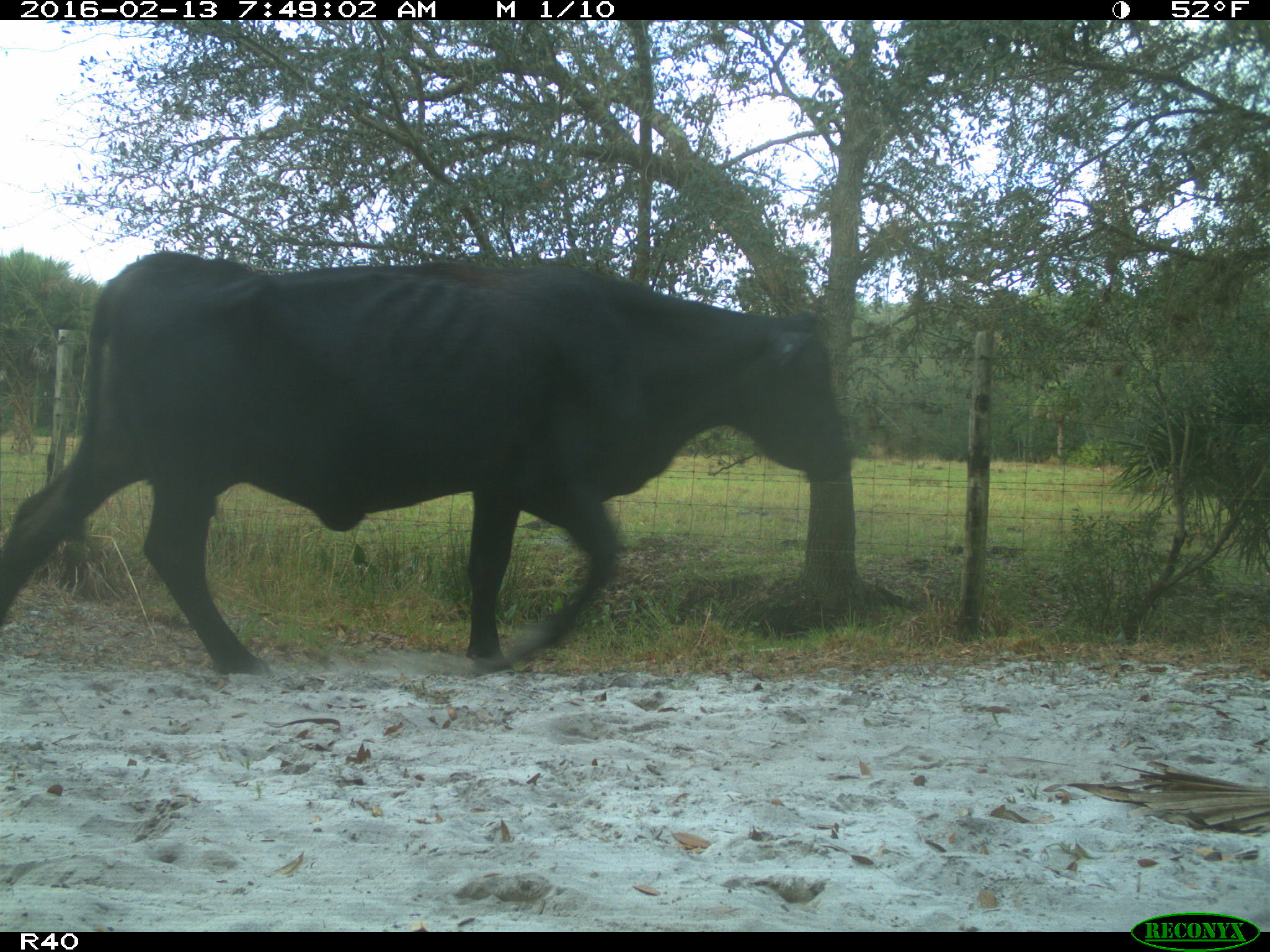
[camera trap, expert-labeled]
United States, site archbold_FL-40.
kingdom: Animalia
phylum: Chordata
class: Mammalia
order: Artiodactyla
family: Bovidae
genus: Bos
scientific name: Bos taurus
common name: domestic cow